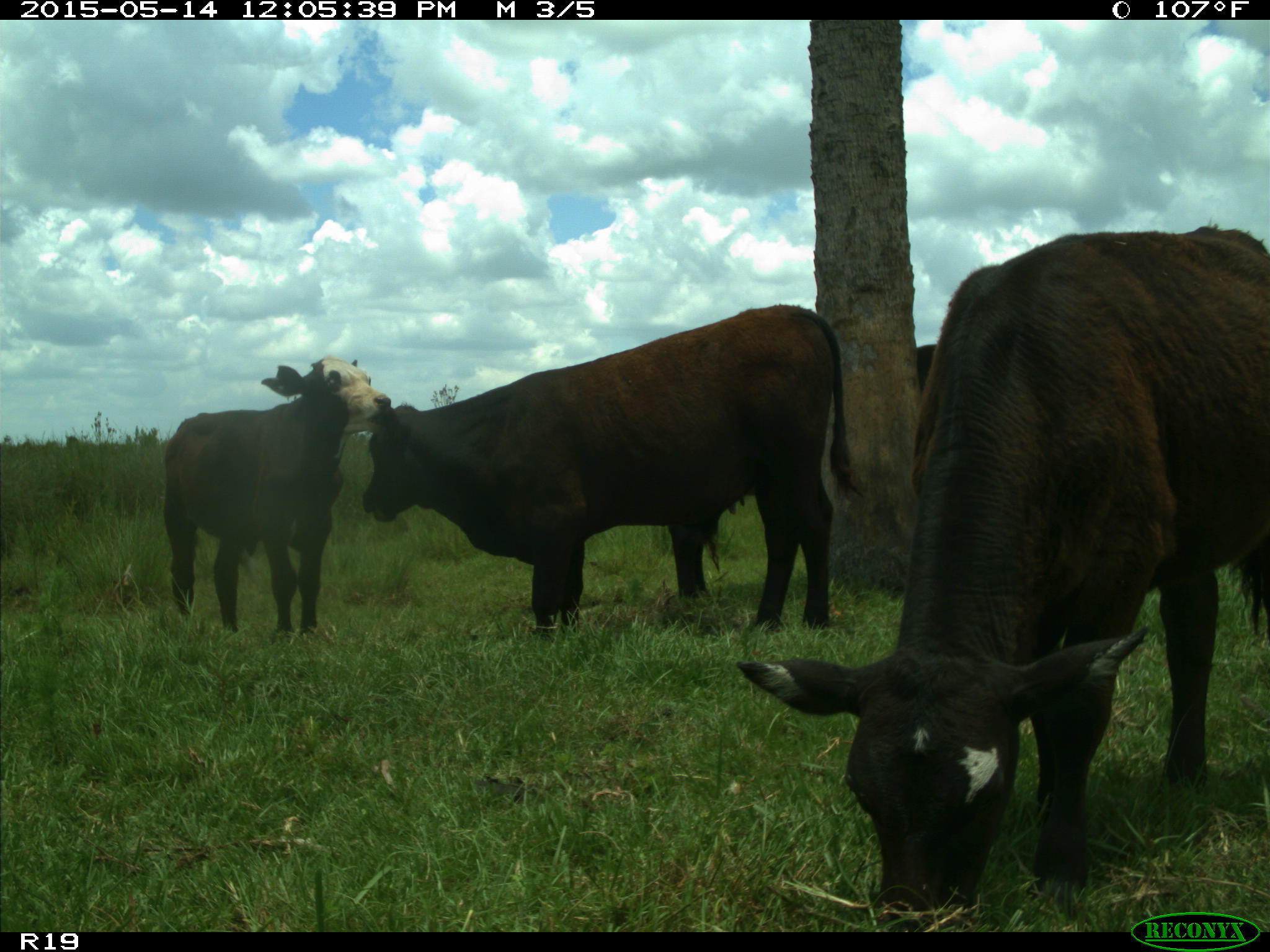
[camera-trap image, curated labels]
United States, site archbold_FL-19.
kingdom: Animalia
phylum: Chordata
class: Mammalia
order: Artiodactyla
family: Bovidae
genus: Bos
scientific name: Bos taurus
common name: domestic cow